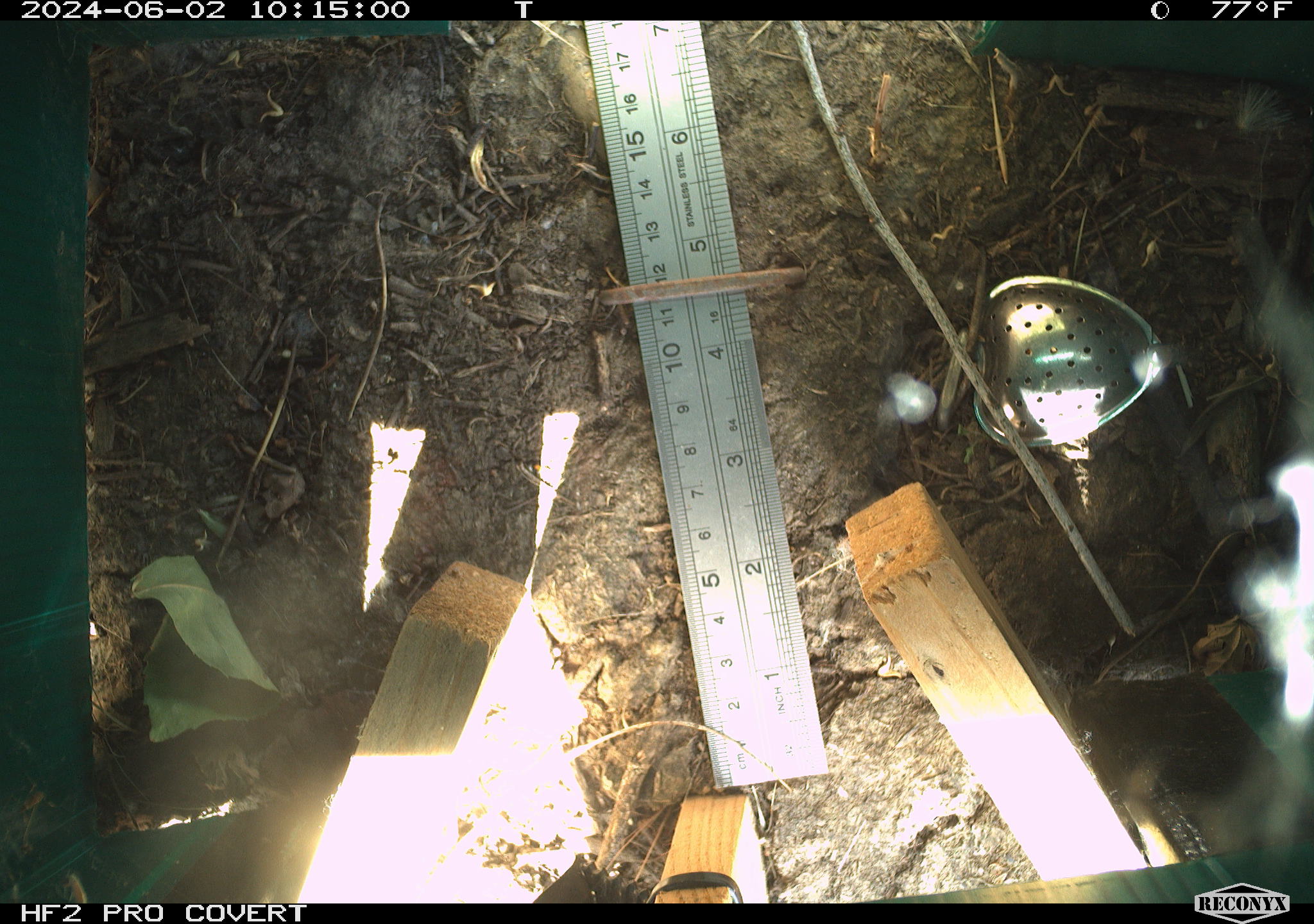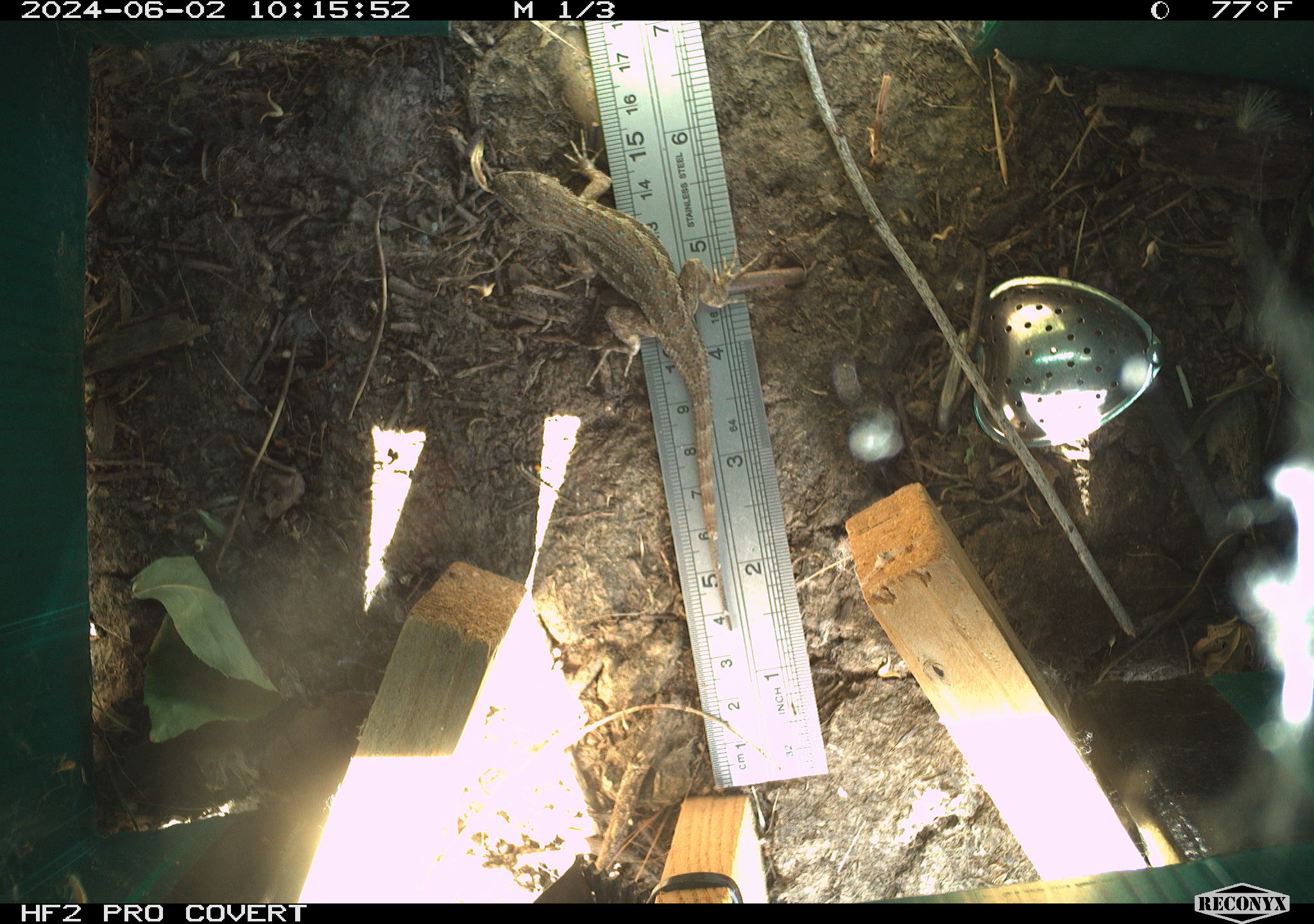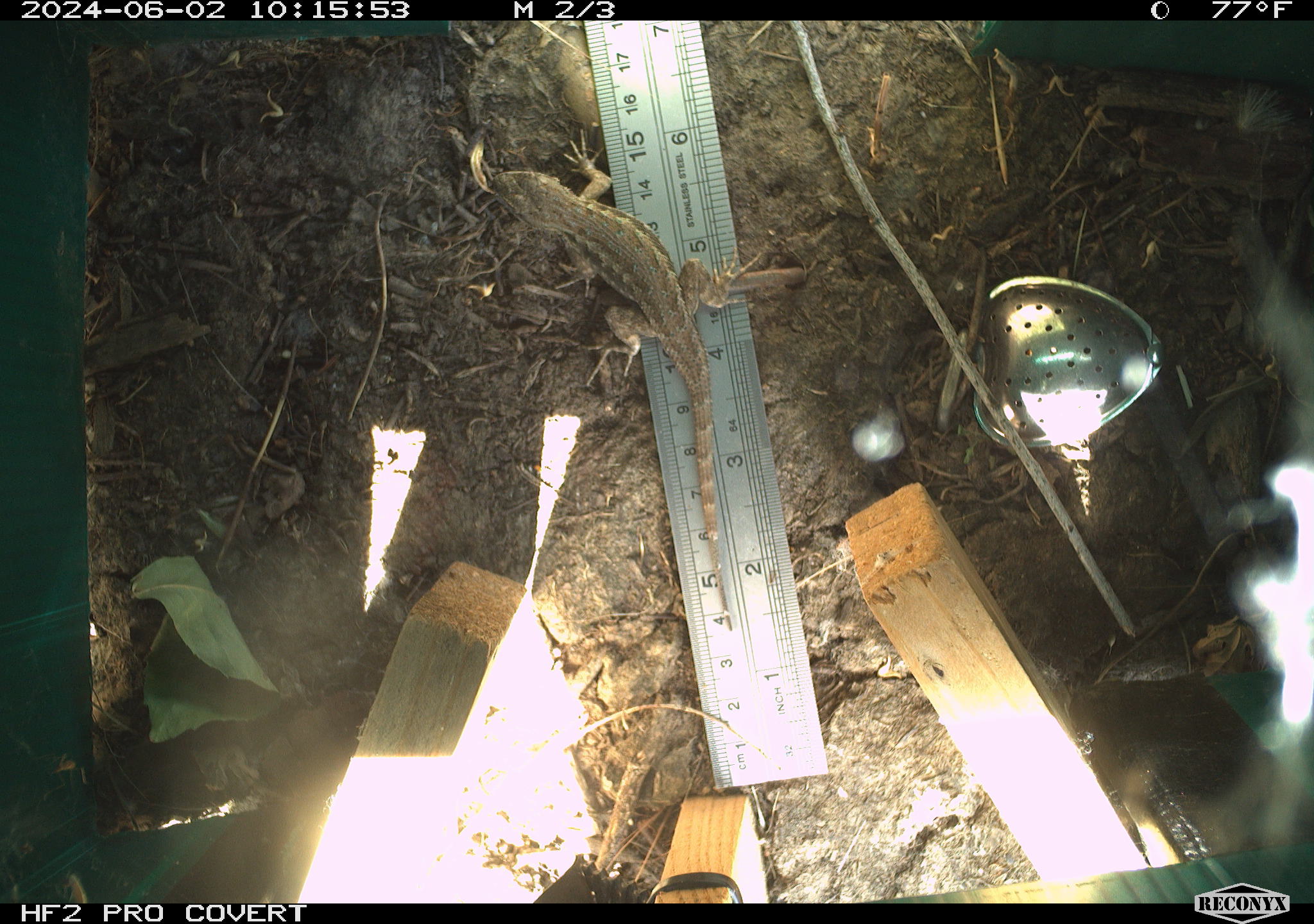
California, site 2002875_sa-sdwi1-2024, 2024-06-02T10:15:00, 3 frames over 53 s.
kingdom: Animalia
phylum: Chordata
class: Reptilia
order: Squamata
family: Phrynosomatidae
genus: Sceloporus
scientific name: Sceloporus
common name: spiny lizards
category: sceloporus species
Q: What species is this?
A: Sceloporus species (spiny lizards) (Sceloporus).